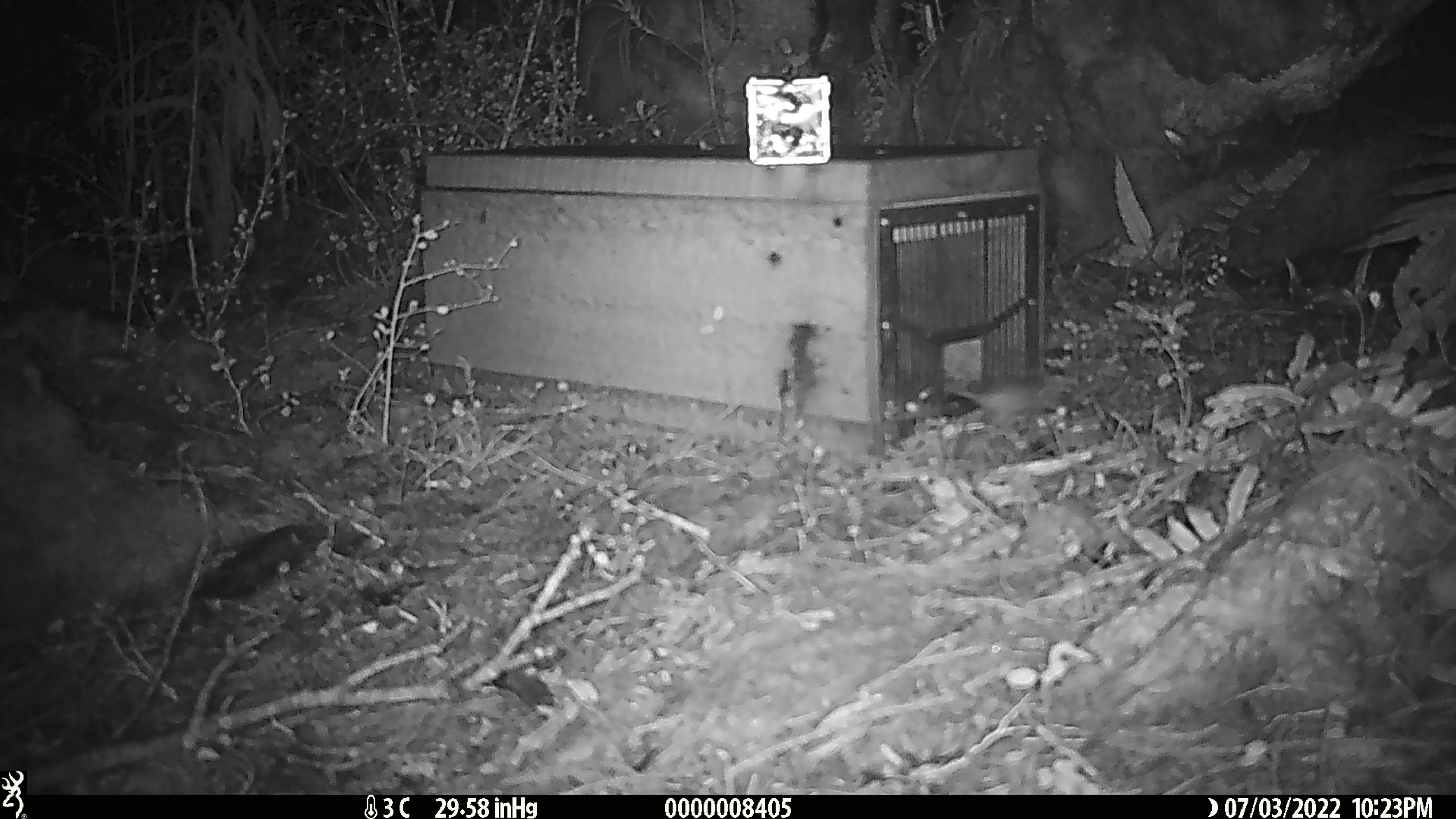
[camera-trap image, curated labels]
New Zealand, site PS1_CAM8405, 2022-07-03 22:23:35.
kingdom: Animalia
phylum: Chordata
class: Mammalia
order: Rodentia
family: Muridae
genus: Mus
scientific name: Mus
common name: mouse